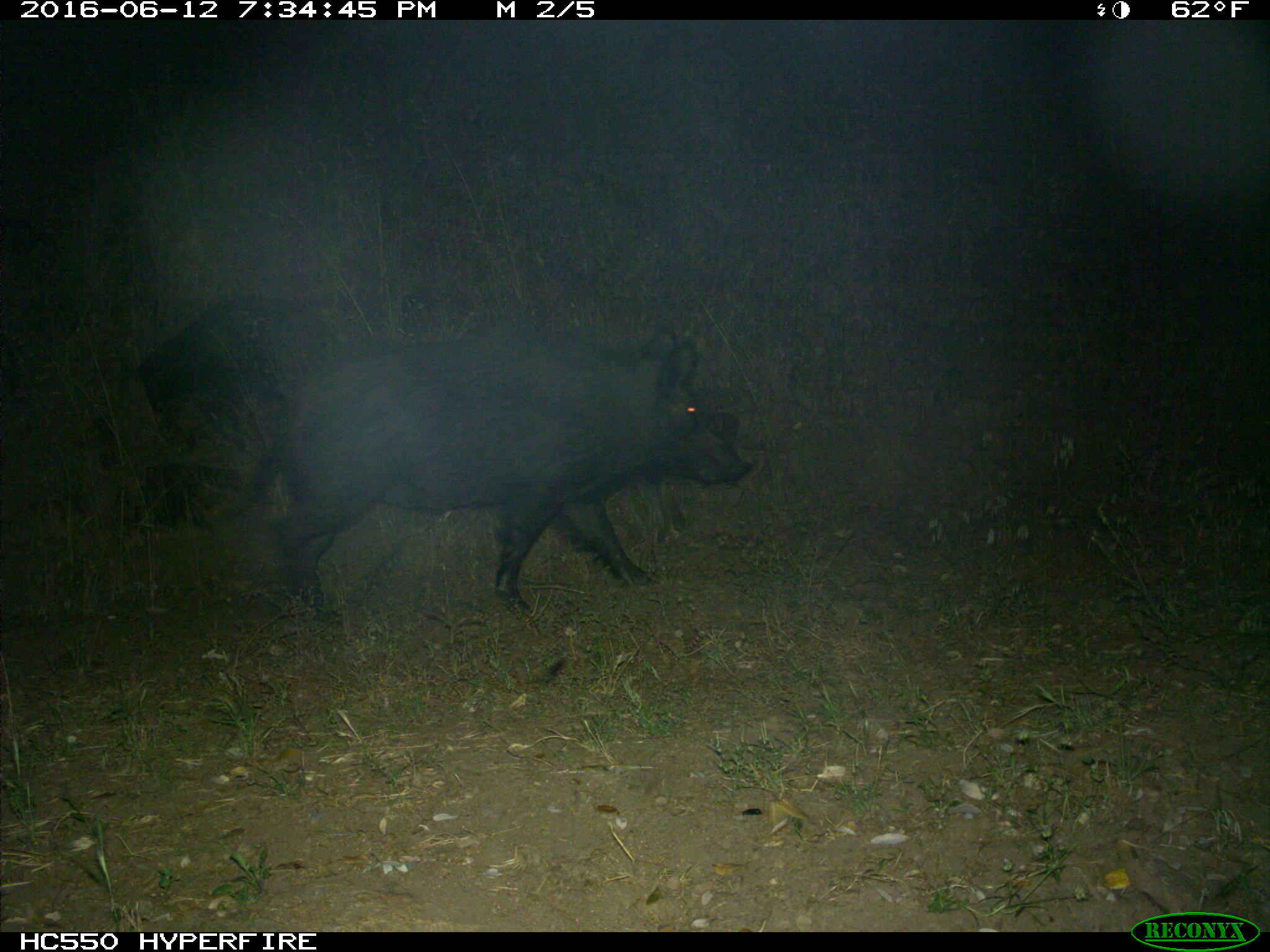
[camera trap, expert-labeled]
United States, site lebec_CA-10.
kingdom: Animalia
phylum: Chordata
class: Mammalia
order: Artiodactyla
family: Suidae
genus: Sus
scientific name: Sus scrofa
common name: wild boar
Sus scrofa (wild boar).